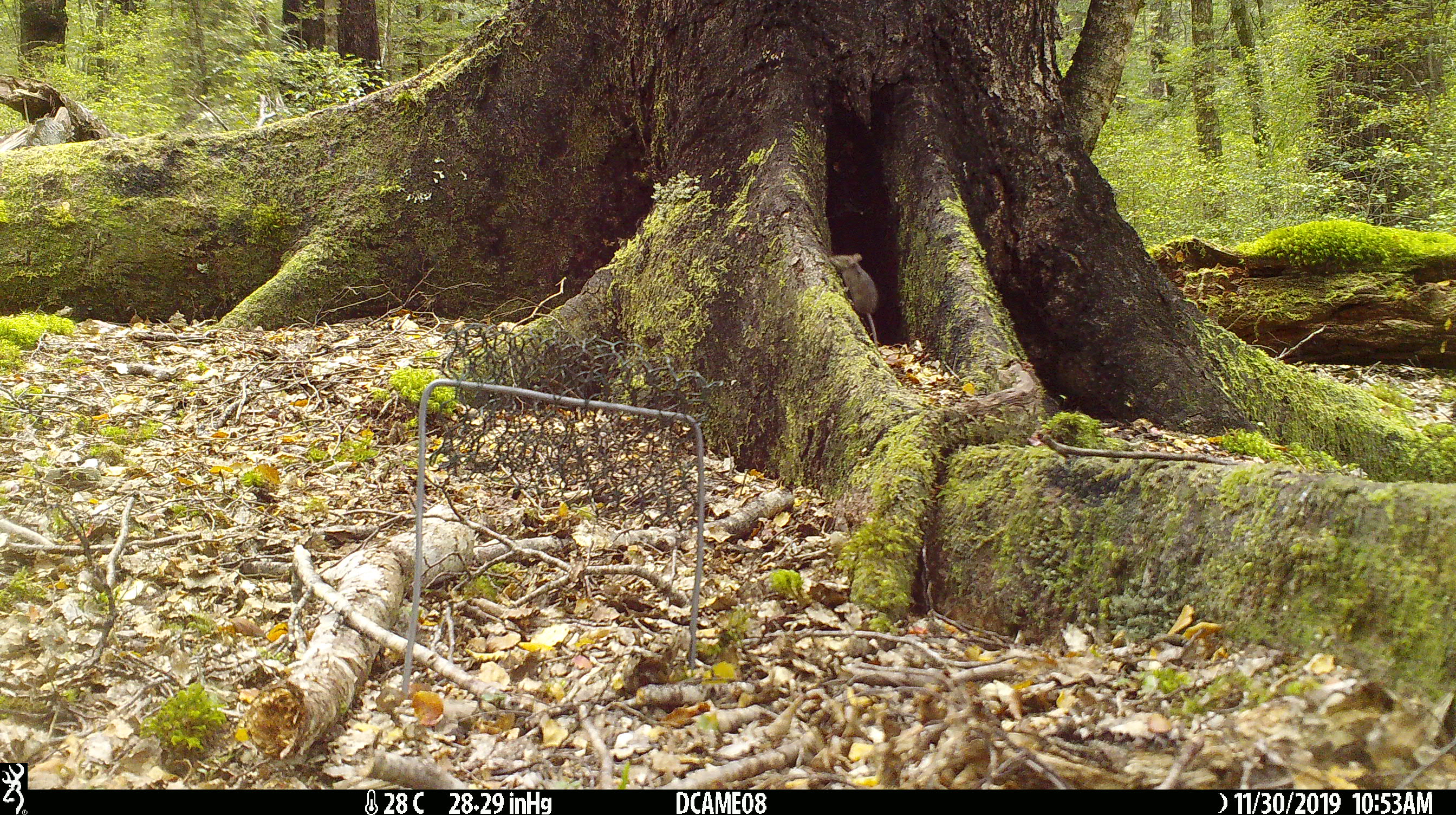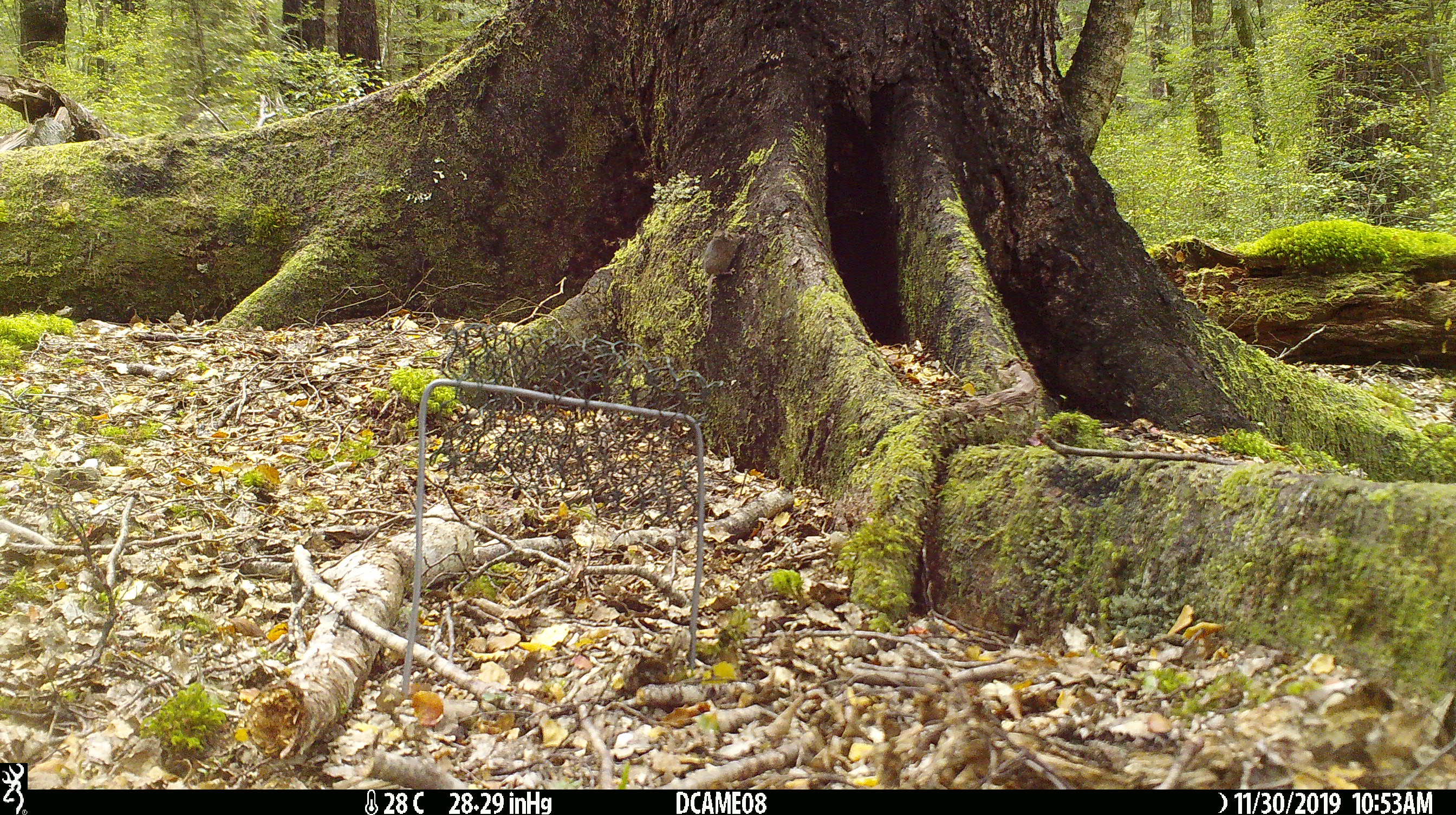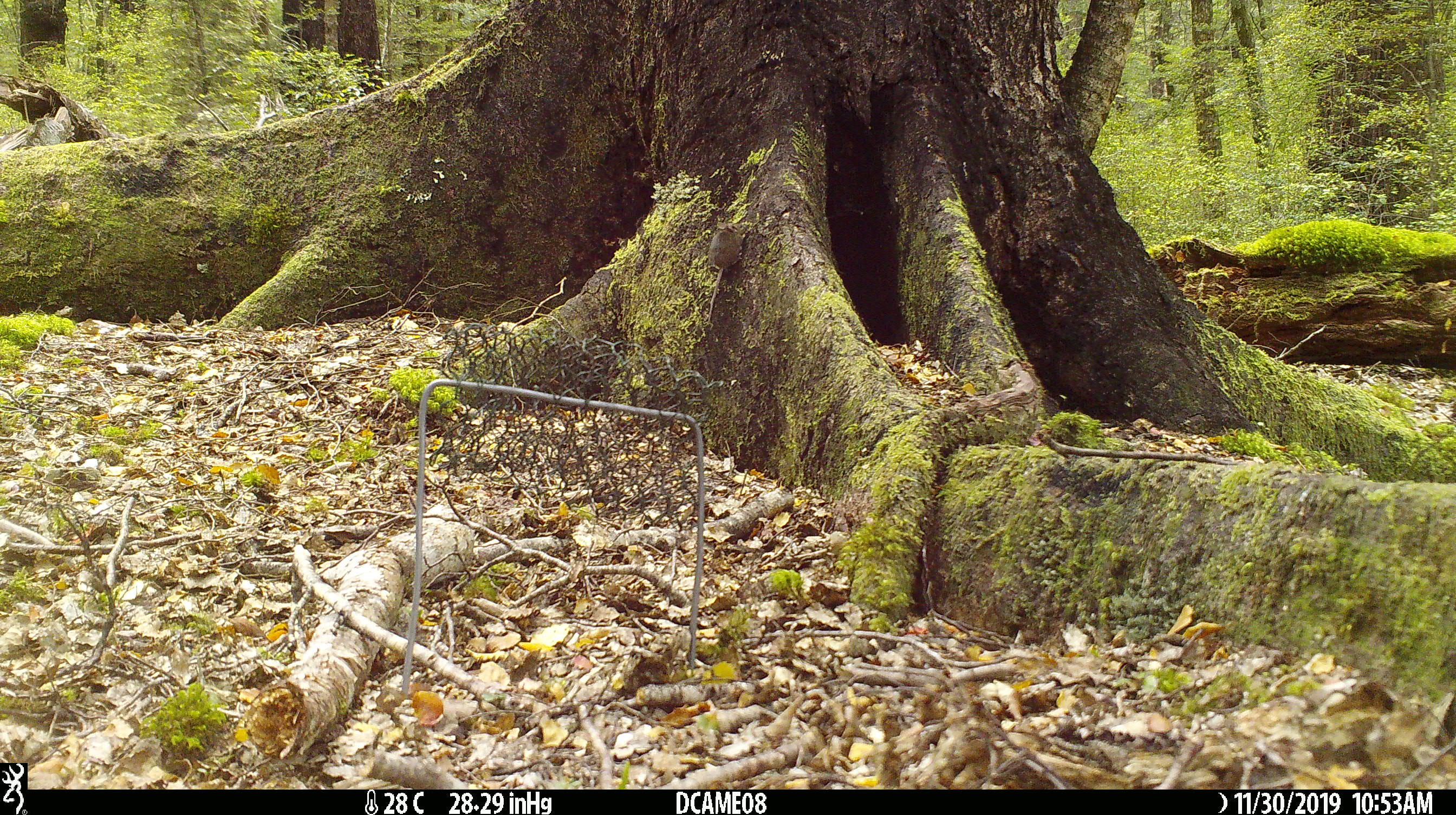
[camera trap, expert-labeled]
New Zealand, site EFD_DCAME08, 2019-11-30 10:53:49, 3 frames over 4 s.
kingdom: Animalia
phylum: Chordata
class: Mammalia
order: Rodentia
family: Muridae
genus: Mus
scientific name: Mus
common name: mouse